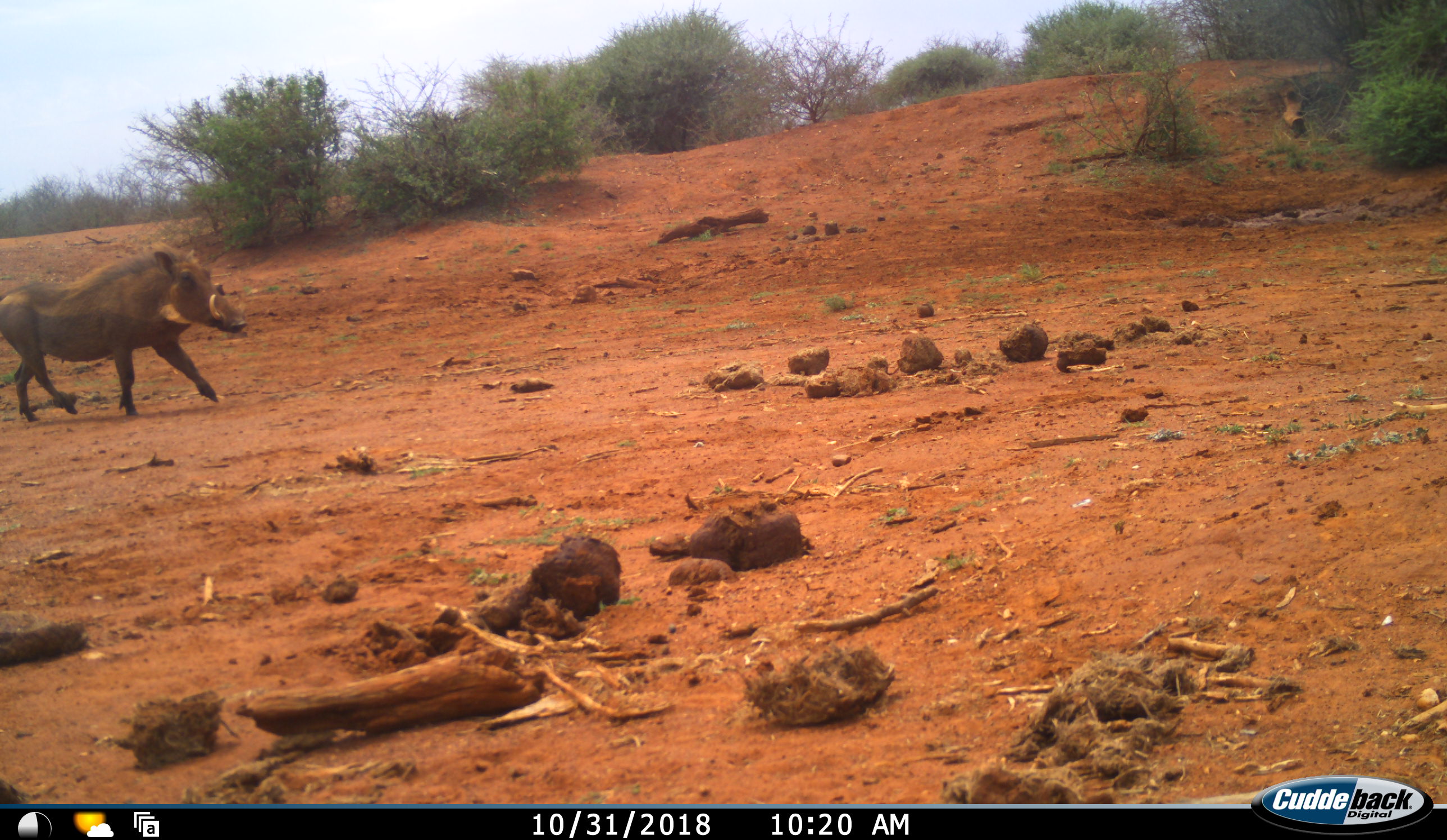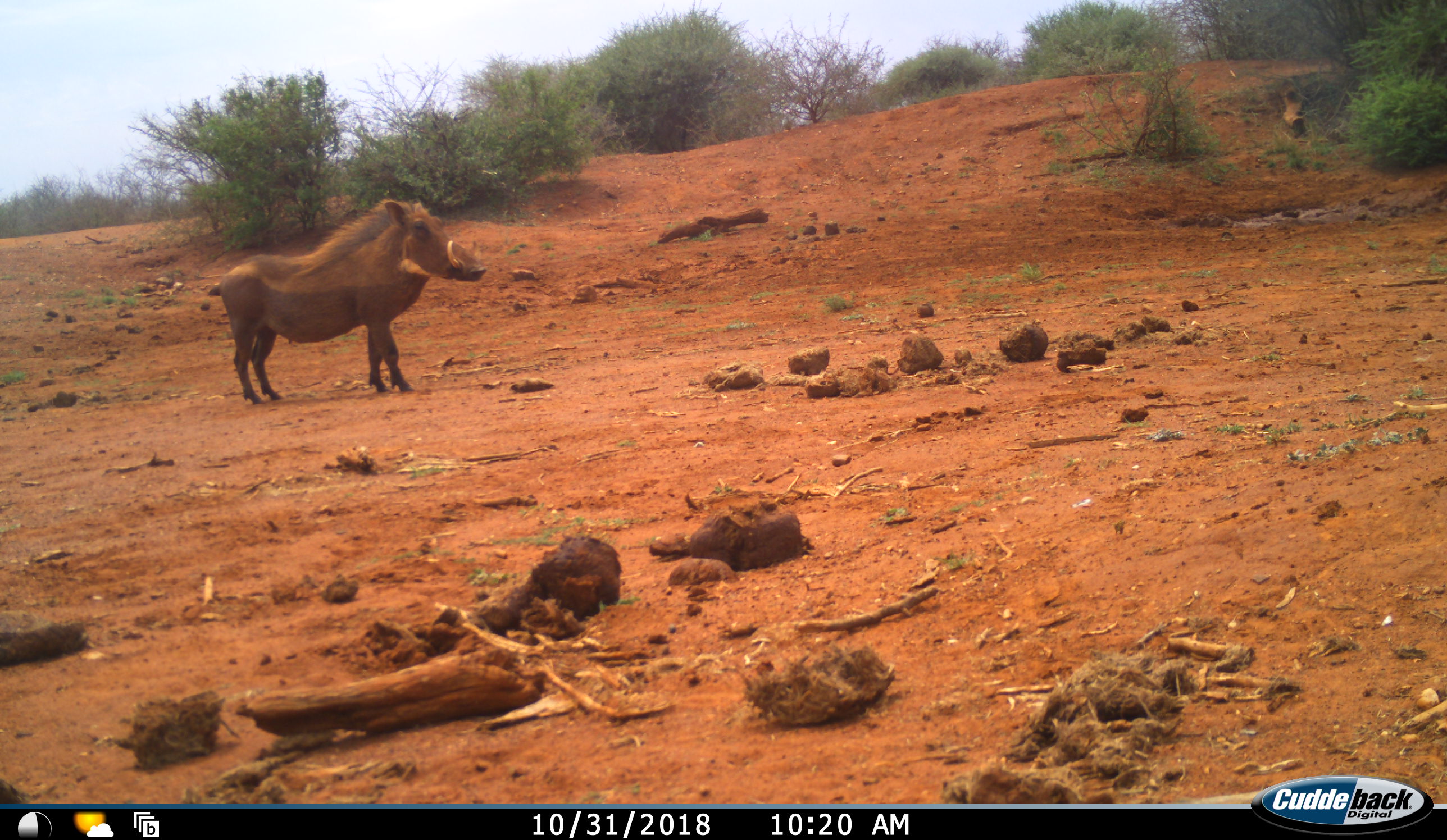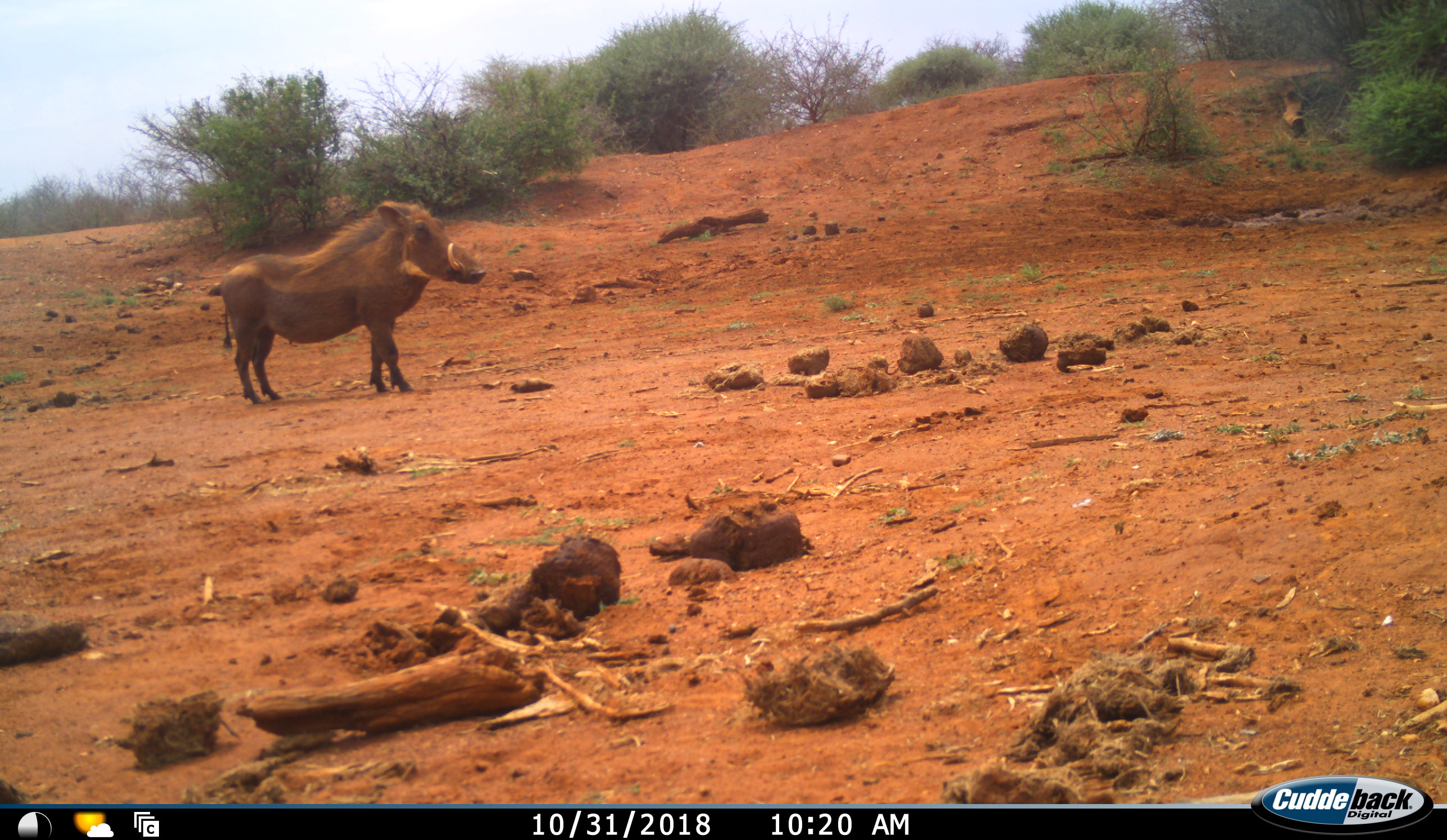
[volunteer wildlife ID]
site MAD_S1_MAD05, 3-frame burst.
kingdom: Animalia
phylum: Chordata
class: Mammalia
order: Artiodactyla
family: Suidae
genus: Phacochoerus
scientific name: Phacochoerus africanus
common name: warthog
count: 1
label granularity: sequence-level